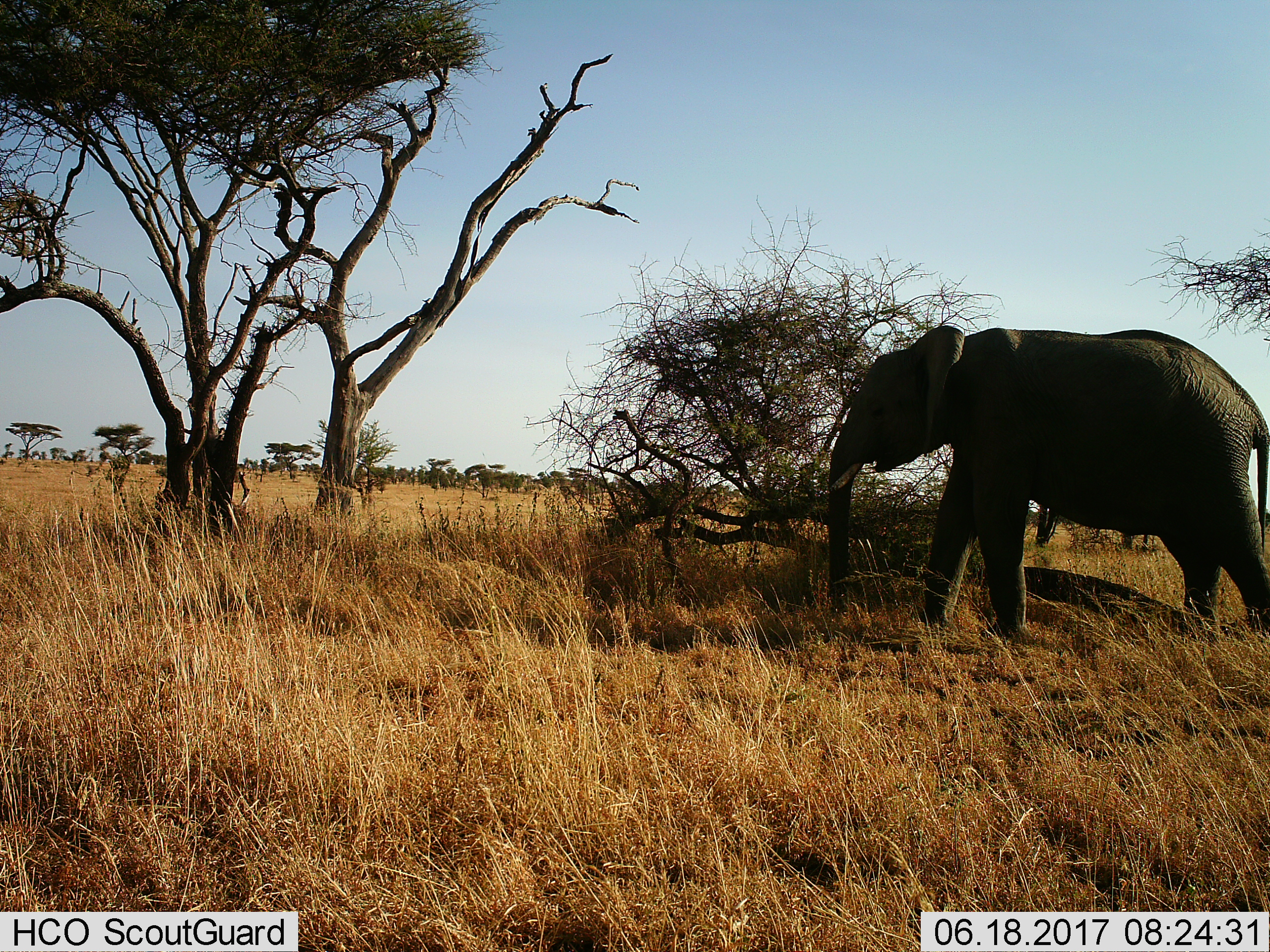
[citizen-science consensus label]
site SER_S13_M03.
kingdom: Animalia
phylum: Chordata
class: Mammalia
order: Proboscidea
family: Elephantidae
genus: Loxodonta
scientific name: Loxodonta africana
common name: african bush elephant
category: elephant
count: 1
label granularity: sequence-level